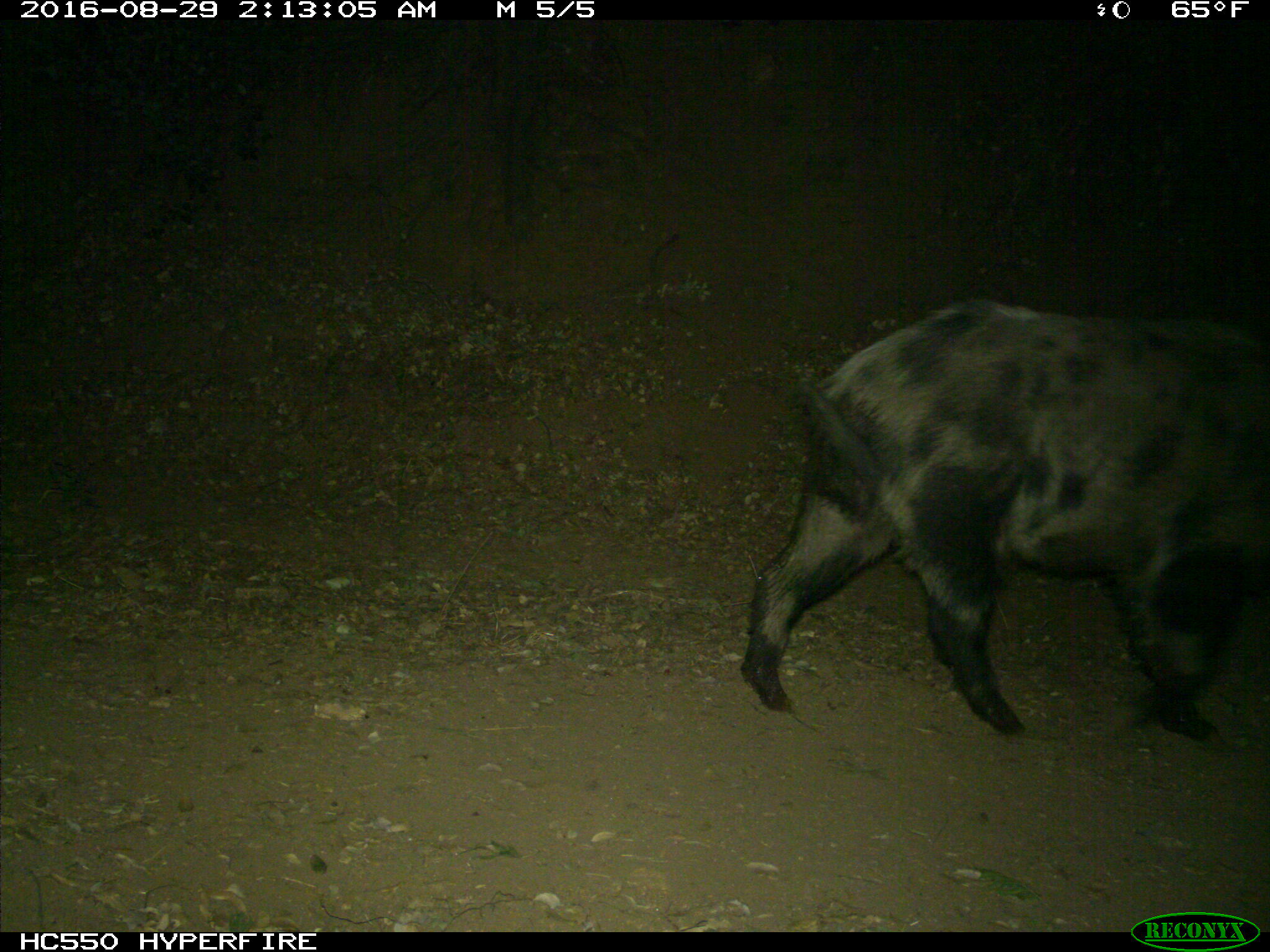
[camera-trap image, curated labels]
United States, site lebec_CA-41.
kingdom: Animalia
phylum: Chordata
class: Mammalia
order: Artiodactyla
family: Suidae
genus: Sus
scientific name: Sus scrofa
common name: wild boar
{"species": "Sus scrofa (wild boar)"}